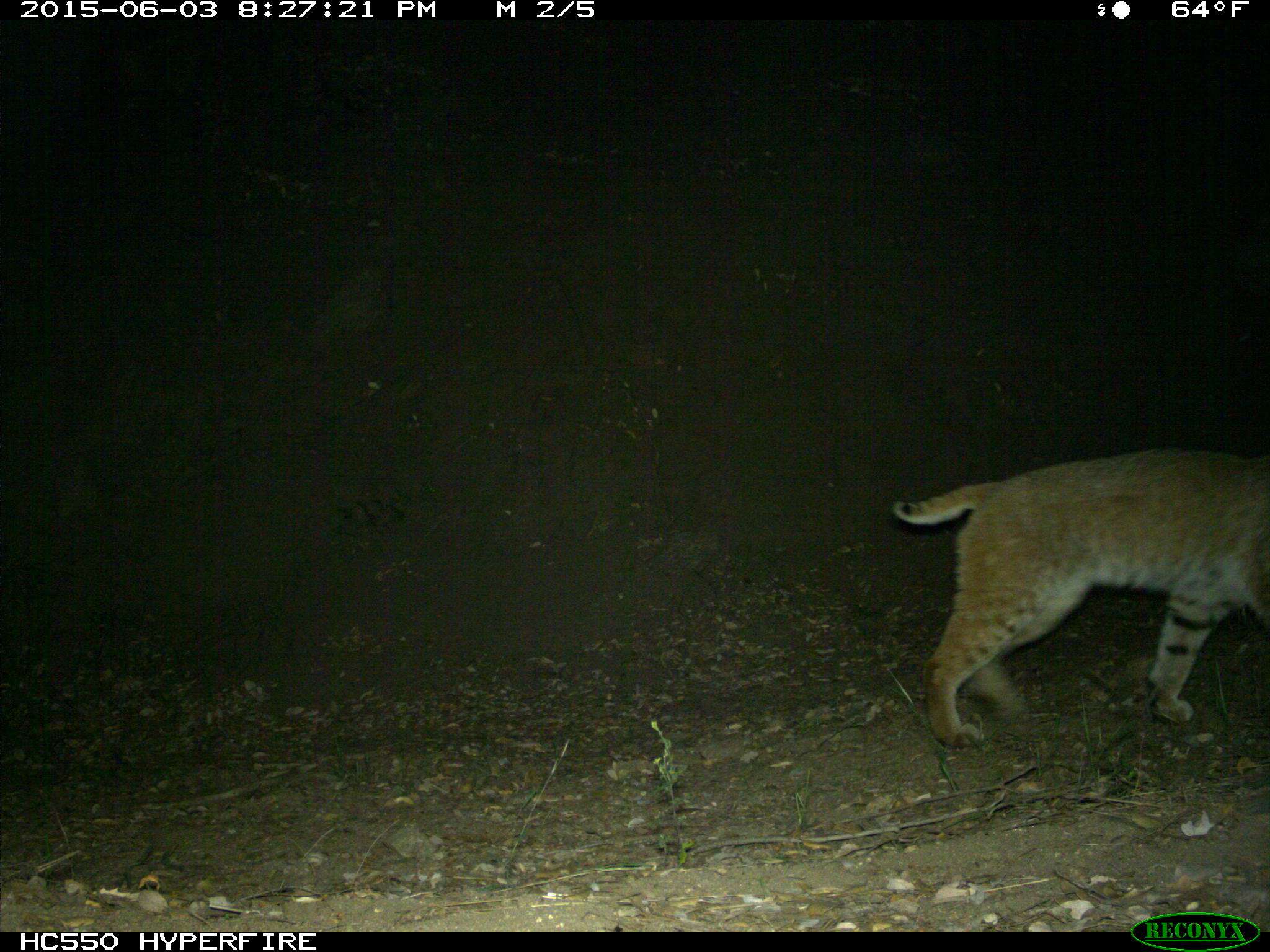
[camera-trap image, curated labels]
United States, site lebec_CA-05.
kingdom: Animalia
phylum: Chordata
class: Mammalia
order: Carnivora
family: Felidae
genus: Lynx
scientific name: Lynx rufus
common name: bobcat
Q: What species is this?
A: Lynx rufus (bobcat).